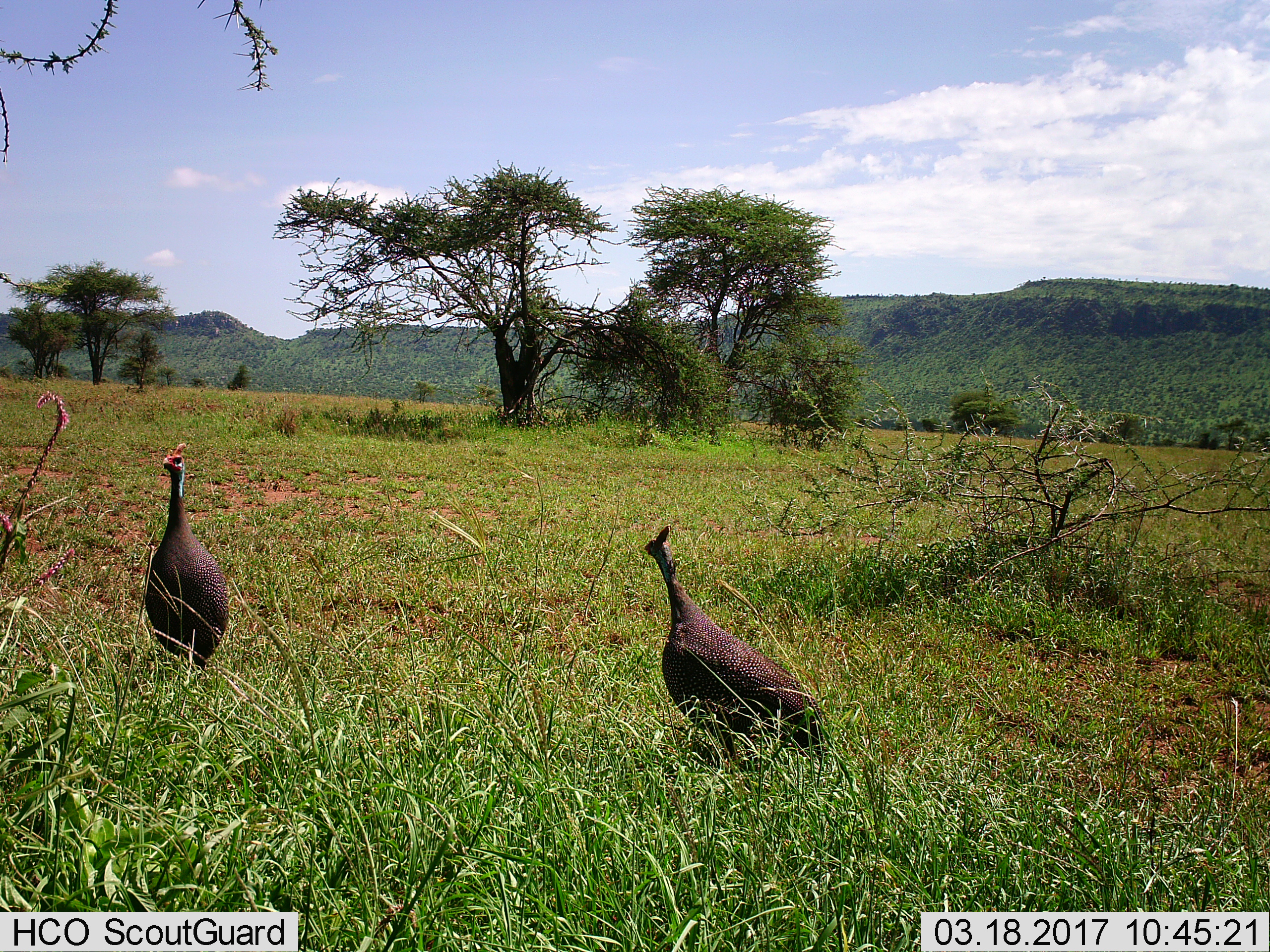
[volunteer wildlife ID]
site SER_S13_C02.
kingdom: Animalia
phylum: Chordata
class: Aves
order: Galliformes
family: Numididae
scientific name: Numididae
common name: guineafowl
Guineafowl (Numididae), count 2. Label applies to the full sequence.